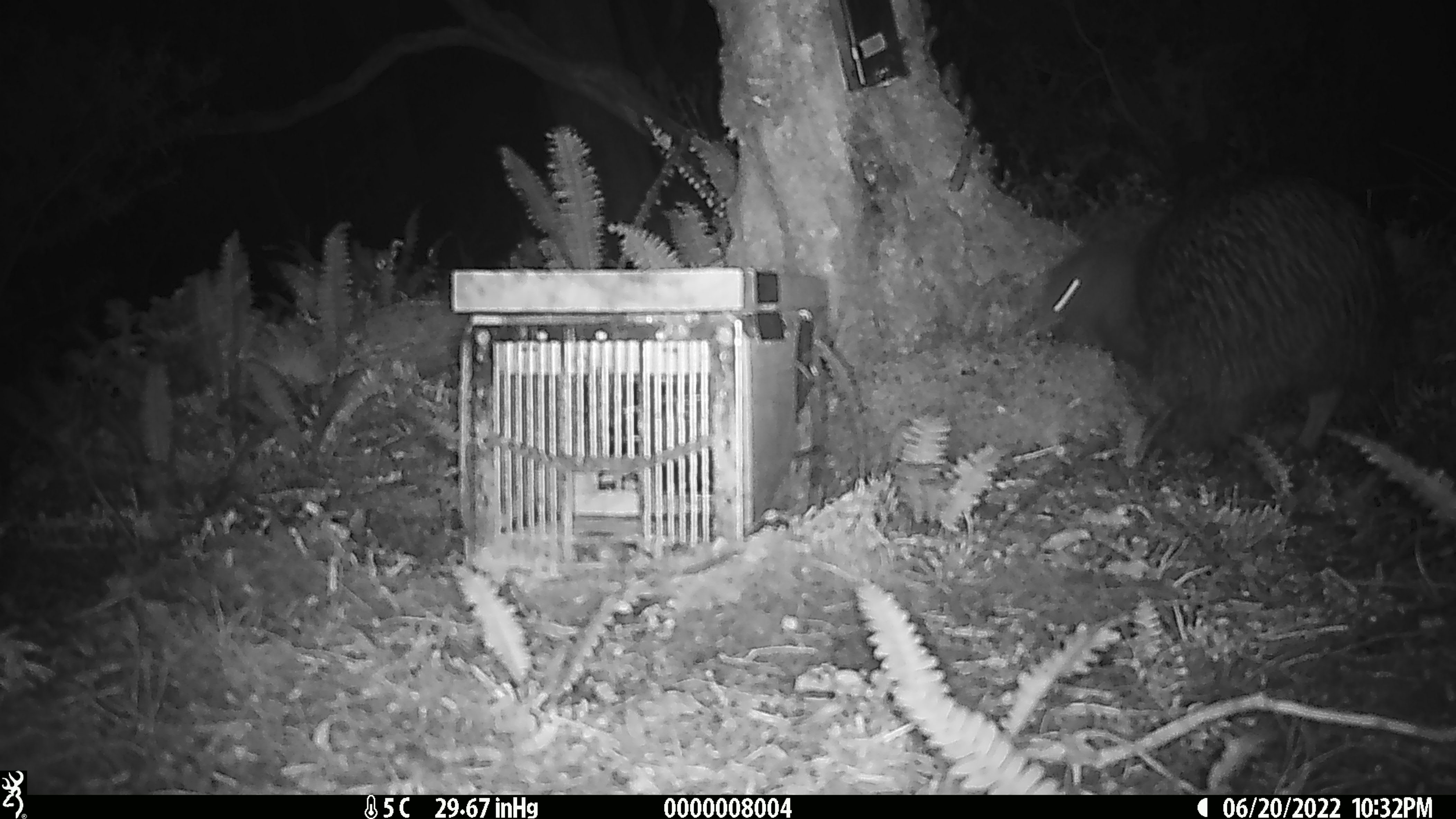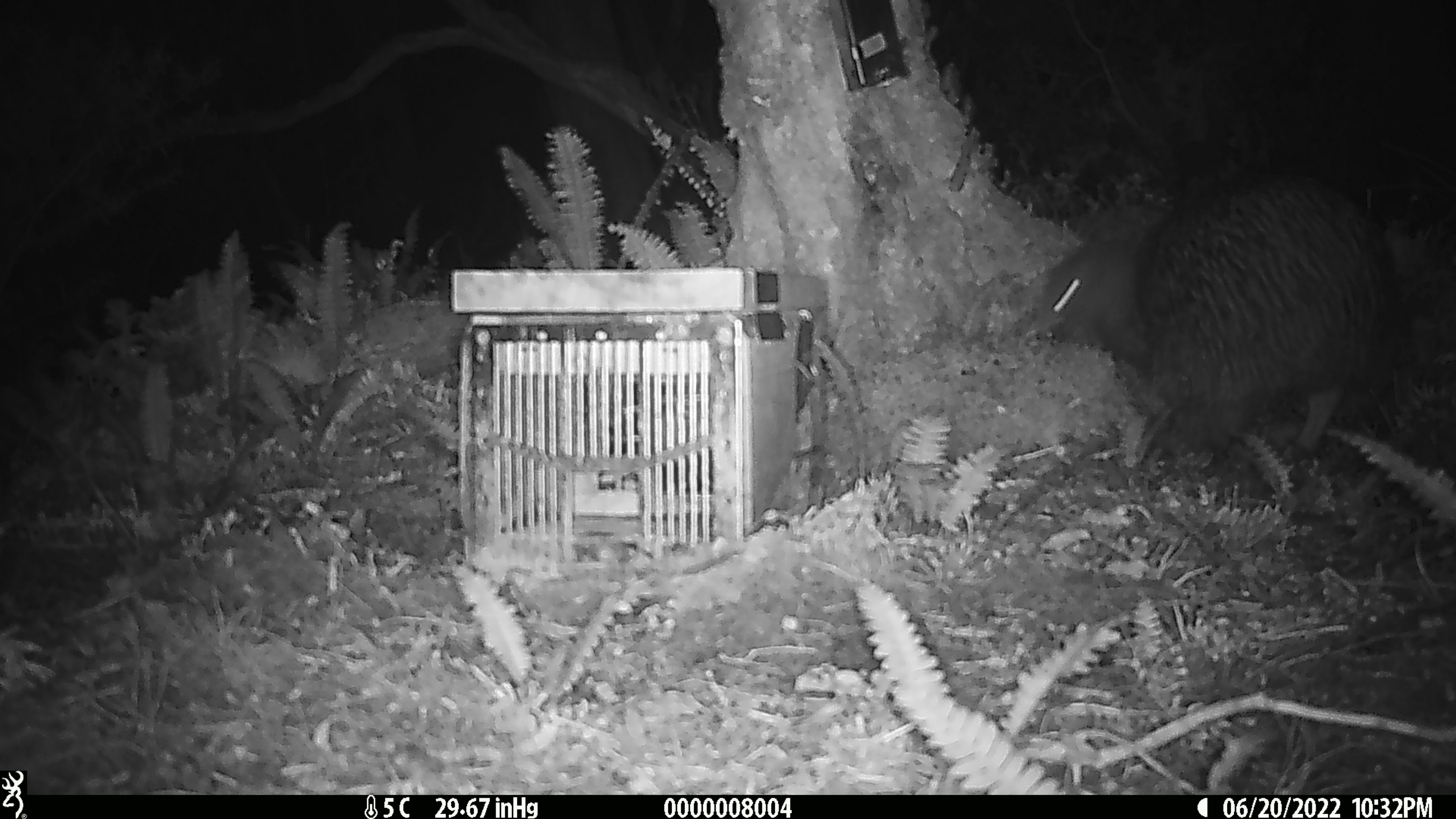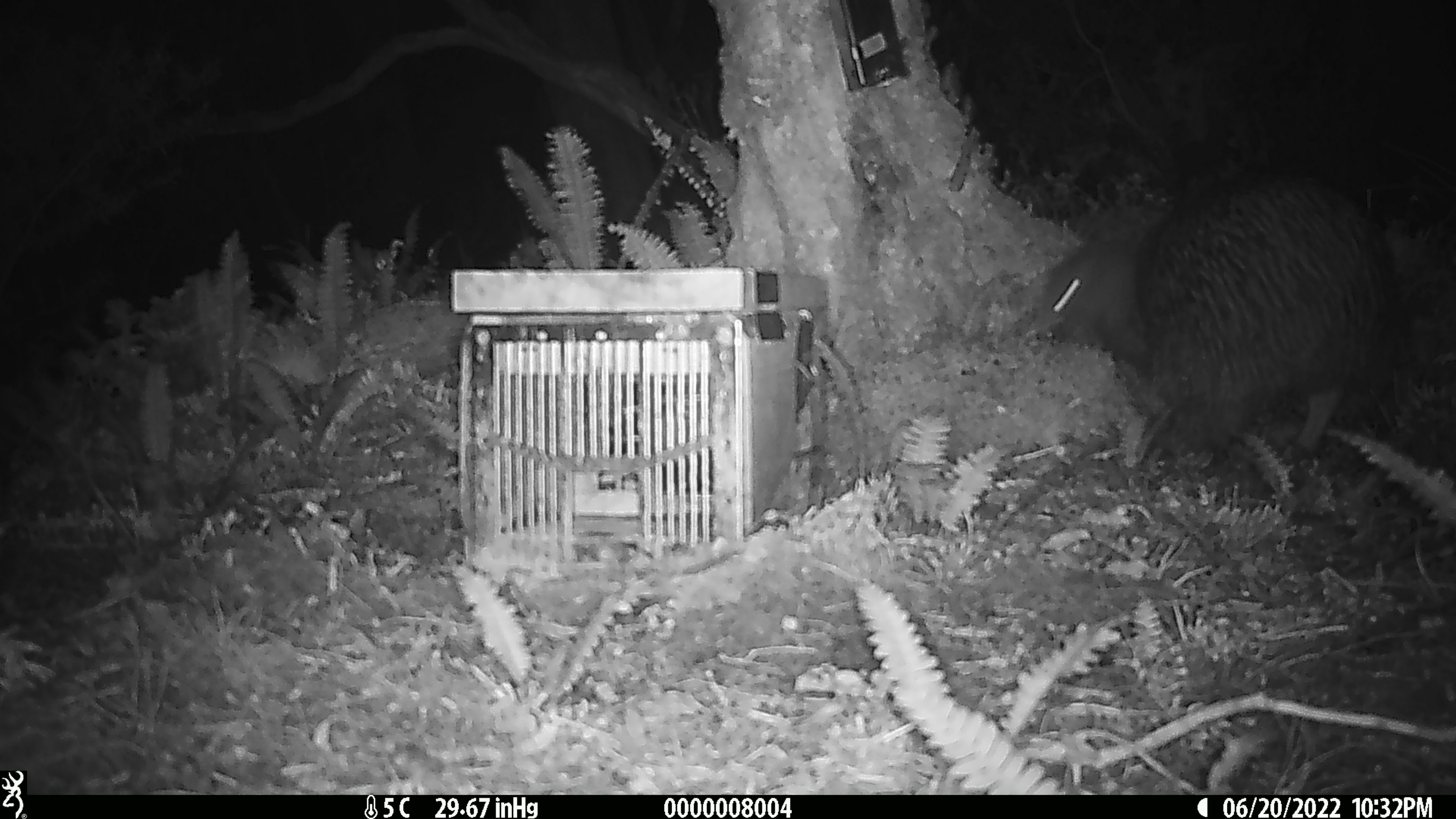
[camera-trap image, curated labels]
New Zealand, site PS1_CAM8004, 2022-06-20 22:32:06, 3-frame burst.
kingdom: Animalia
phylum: Chordata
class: Aves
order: Apterygiformes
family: Apterygidae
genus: Apteryx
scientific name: Apteryx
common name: kiwi